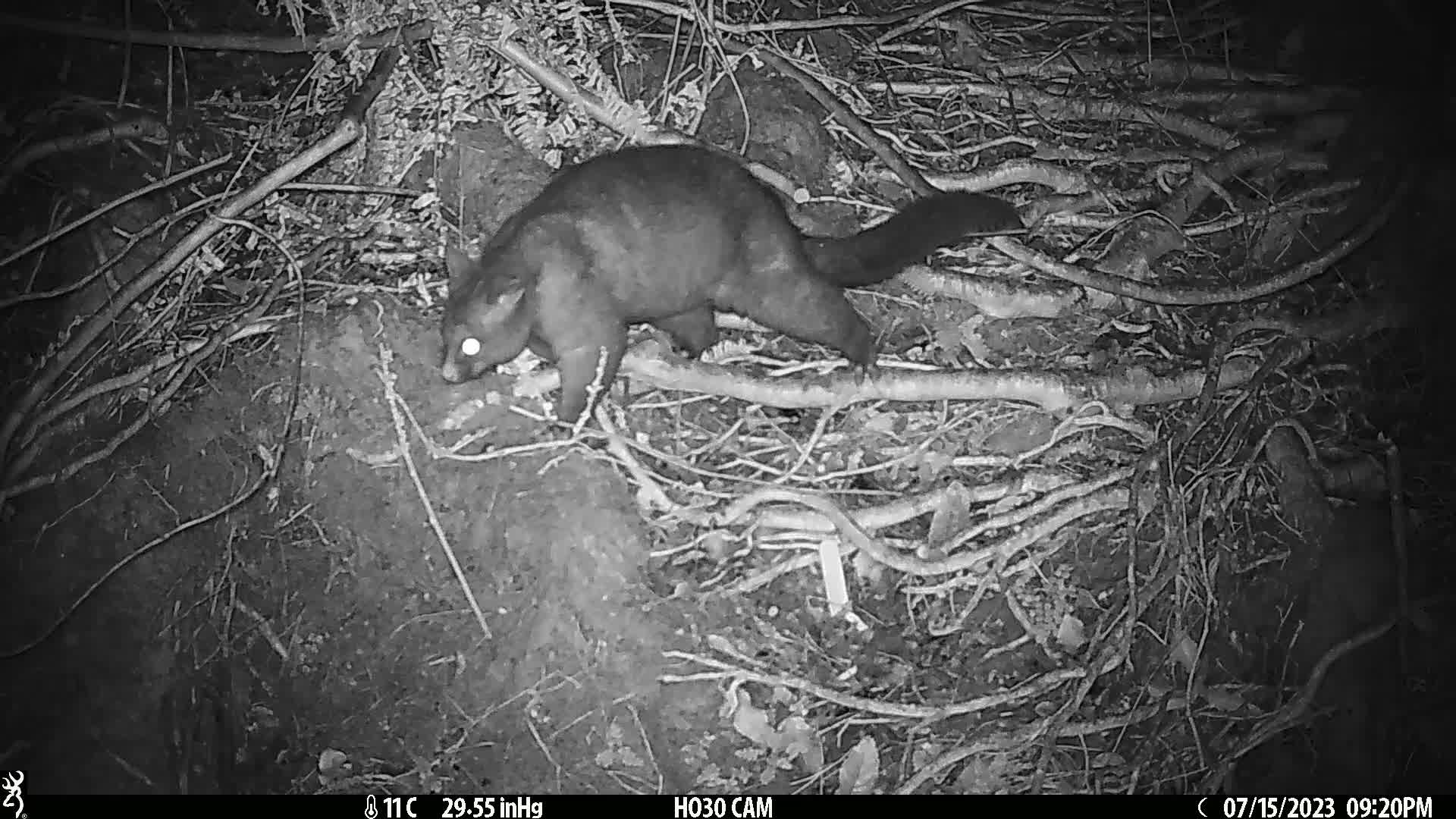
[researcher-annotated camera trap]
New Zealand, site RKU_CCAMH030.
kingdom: Animalia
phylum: Chordata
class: Mammalia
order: Diprotodontia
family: Phalangeridae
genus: Trichosurus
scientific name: Trichosurus vulpecula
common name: common brushtail possum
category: possum